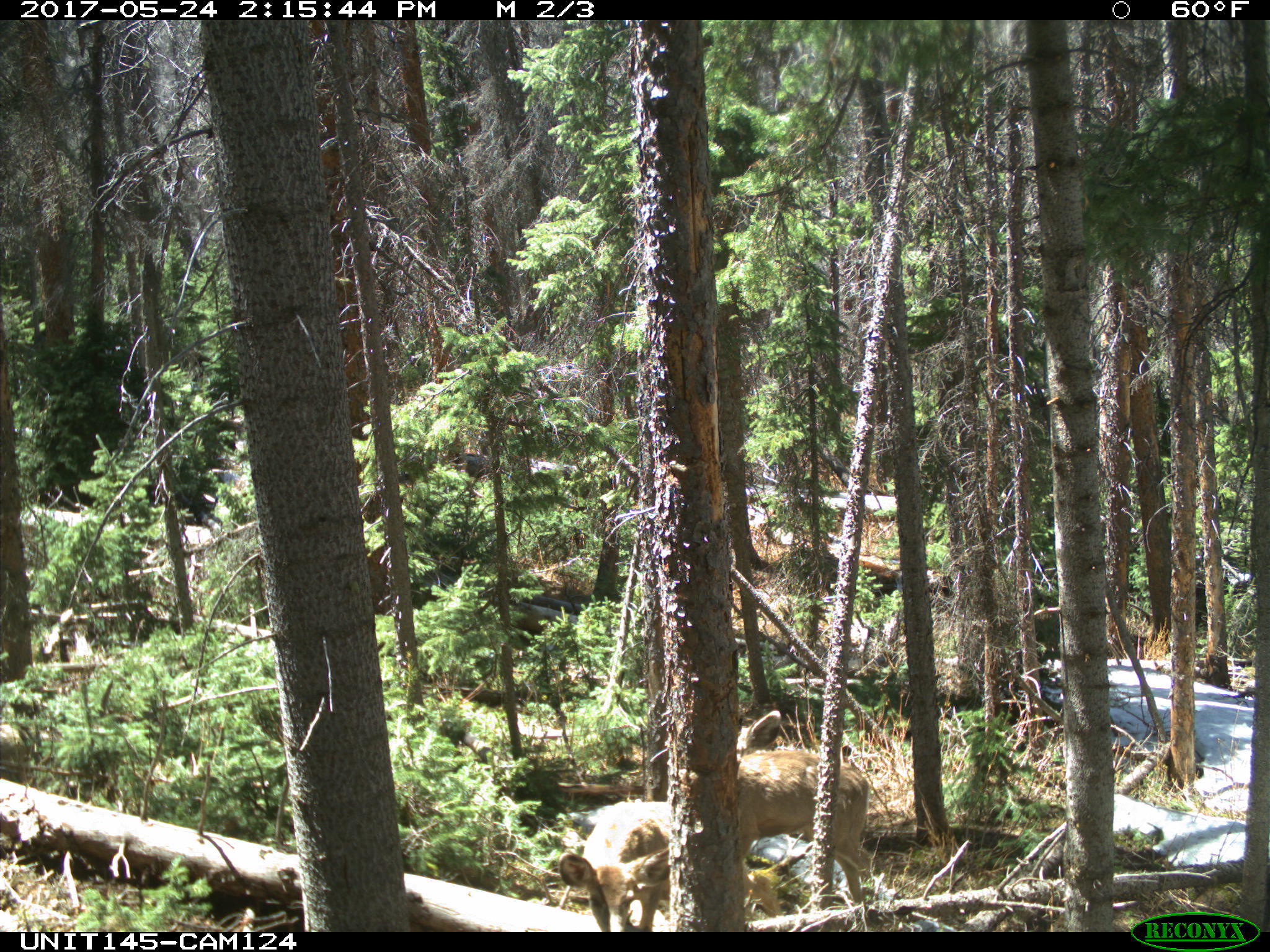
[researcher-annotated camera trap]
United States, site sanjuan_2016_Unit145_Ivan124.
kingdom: Animalia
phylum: Chordata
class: Mammalia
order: Artiodactyla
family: Cervidae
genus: Odocoileus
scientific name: Odocoileus hemionus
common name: mule deer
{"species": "Odocoileus hemionus (mule deer)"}